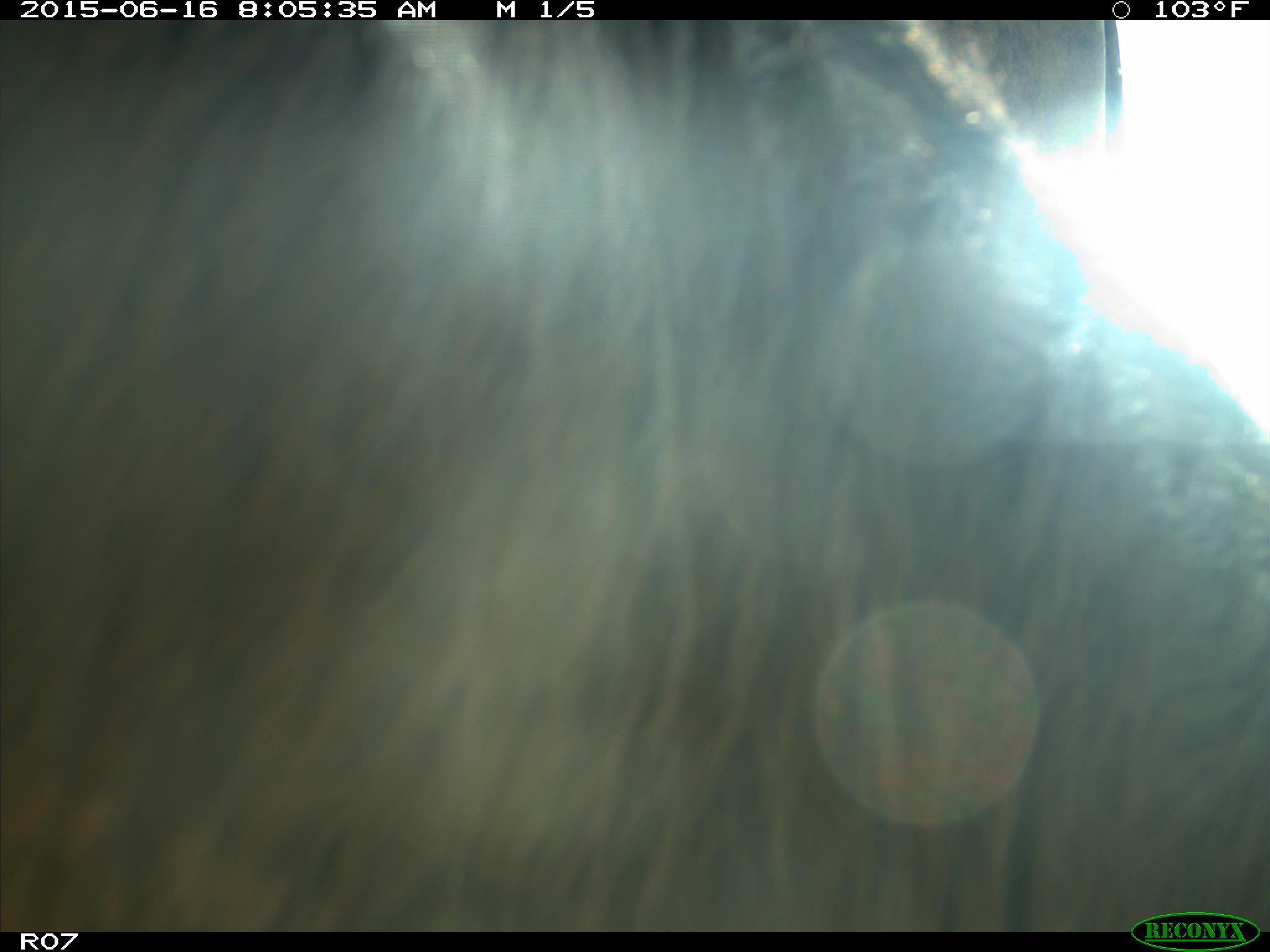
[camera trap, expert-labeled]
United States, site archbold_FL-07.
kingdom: Animalia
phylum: Chordata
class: Mammalia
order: Artiodactyla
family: Bovidae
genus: Bos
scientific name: Bos taurus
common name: domestic cow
Bos taurus (domestic cow).